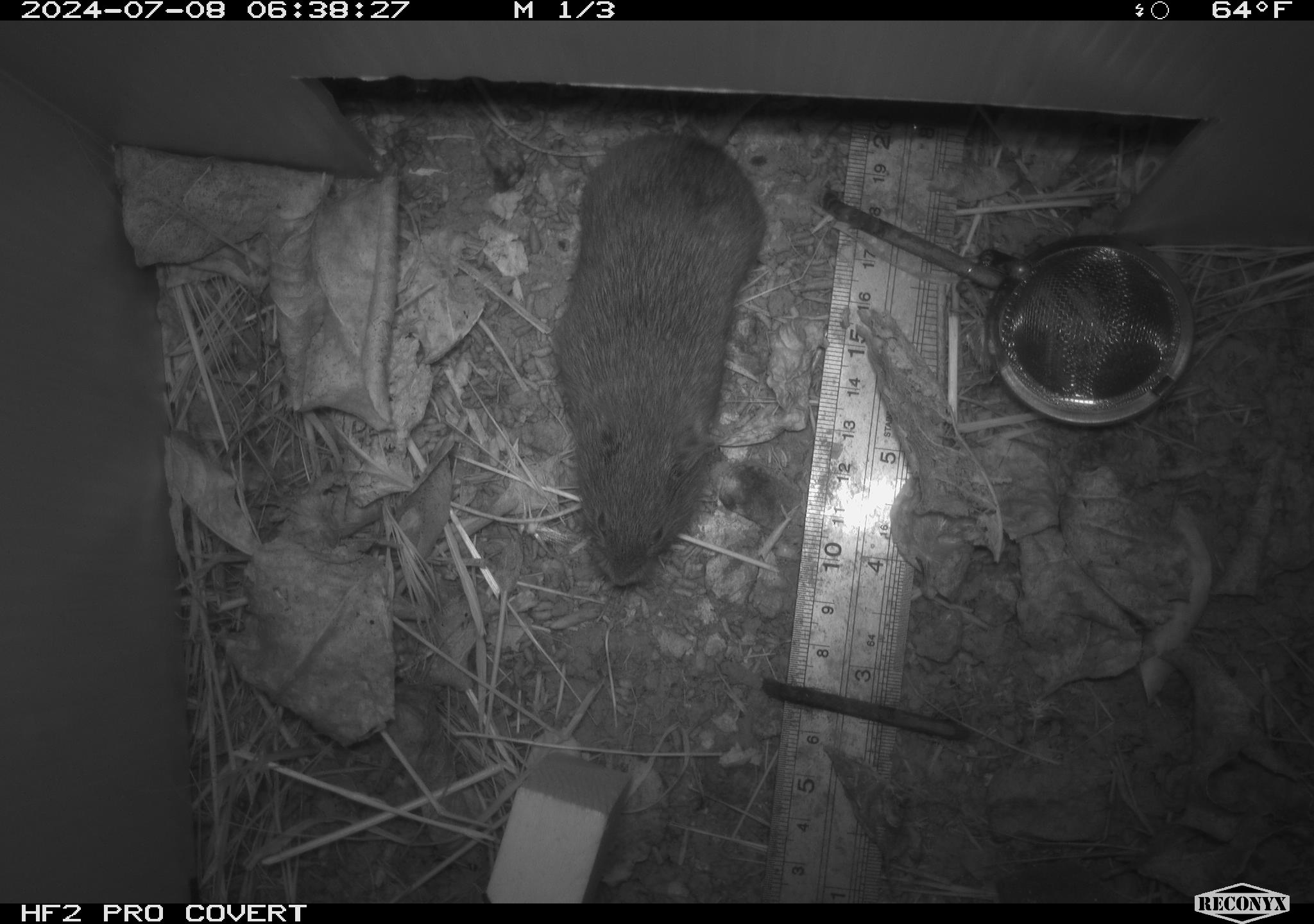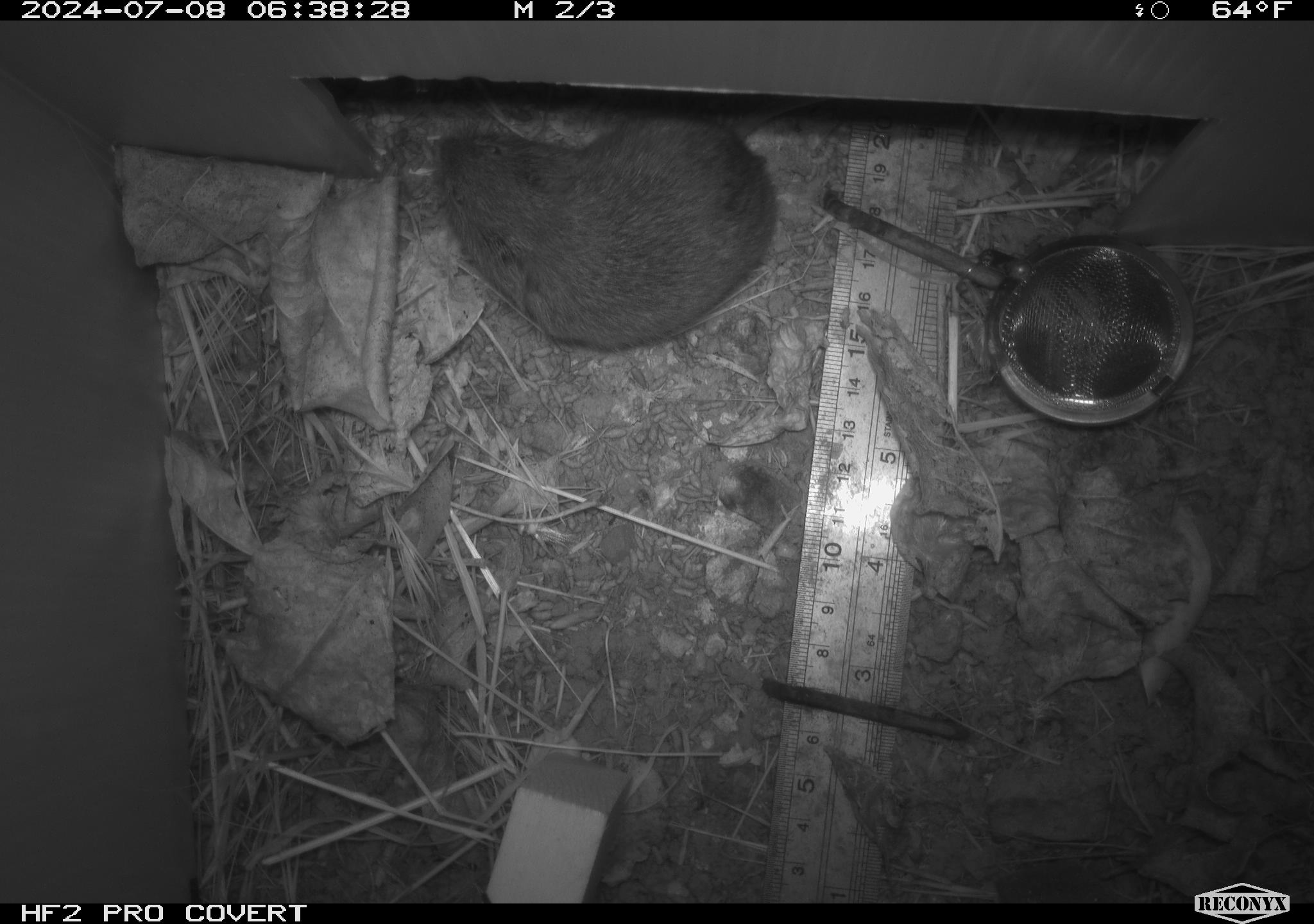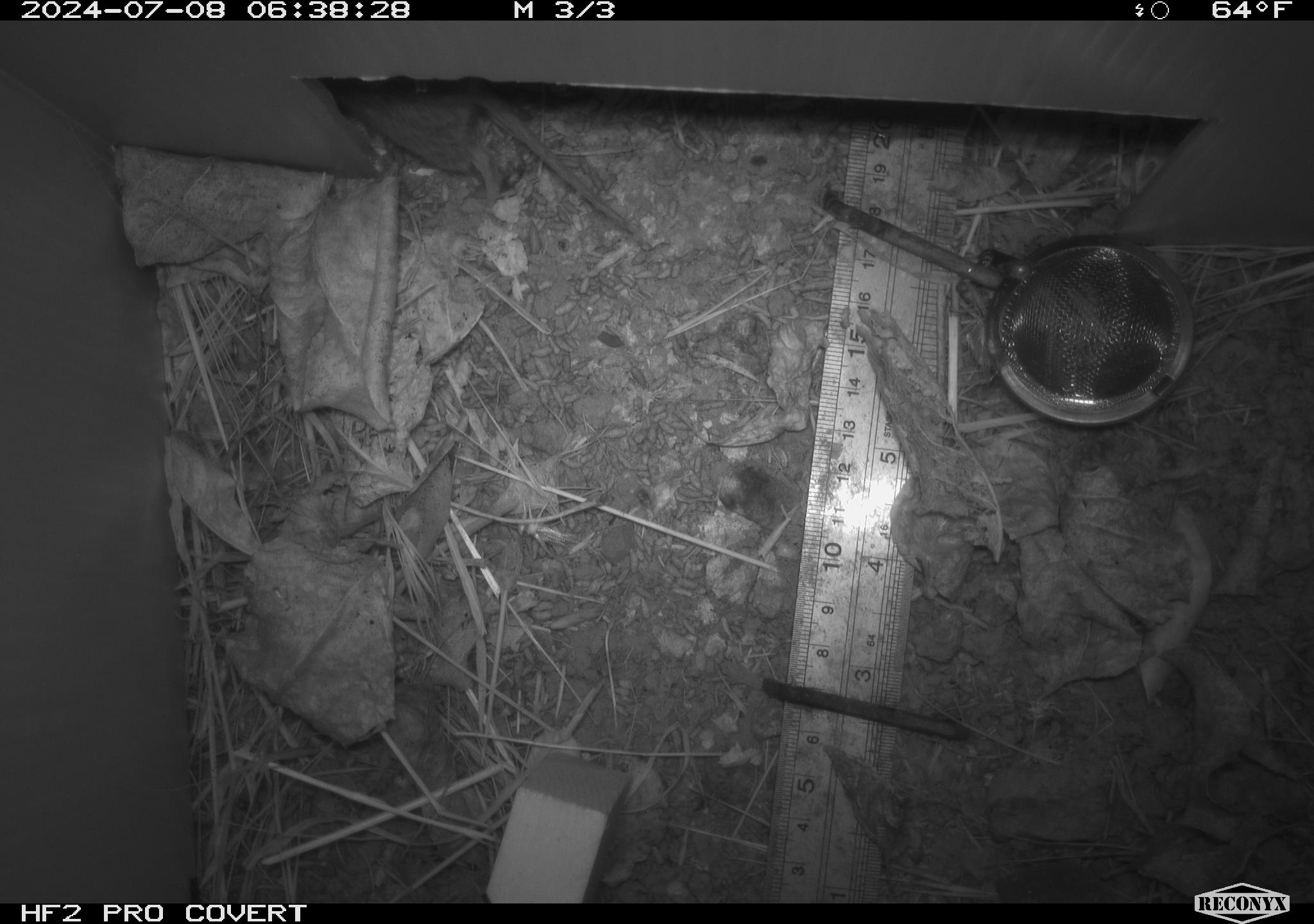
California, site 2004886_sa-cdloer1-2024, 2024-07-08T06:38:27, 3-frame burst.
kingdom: Animalia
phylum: Chordata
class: Mammalia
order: Rodentia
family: Cricetidae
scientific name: Arvicolinae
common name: voles, lemmings, and muskrats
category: arvicolinae subfamily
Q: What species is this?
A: Arvicolinae subfamily (voles, lemmings, and muskrats) (Arvicolinae).